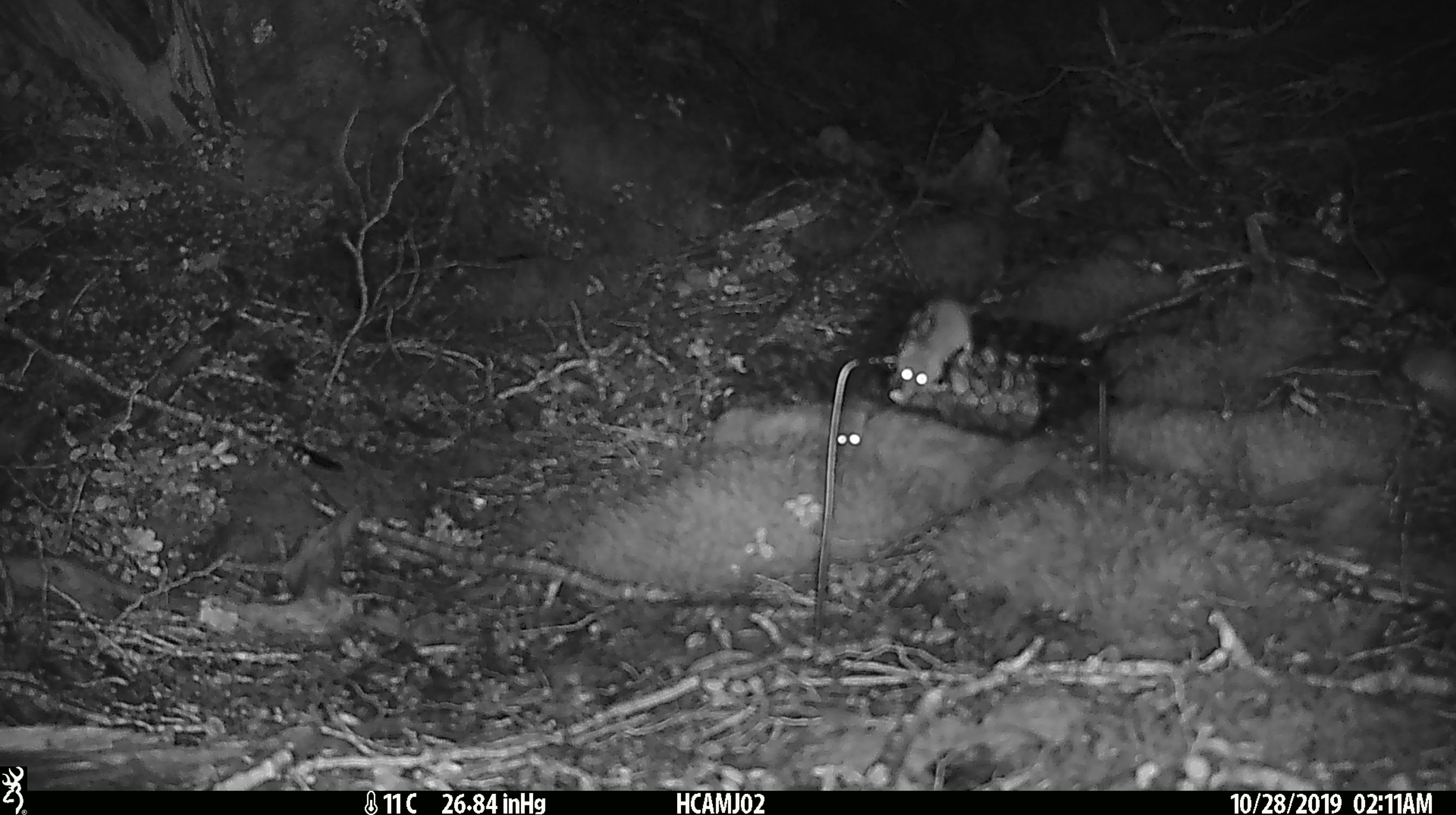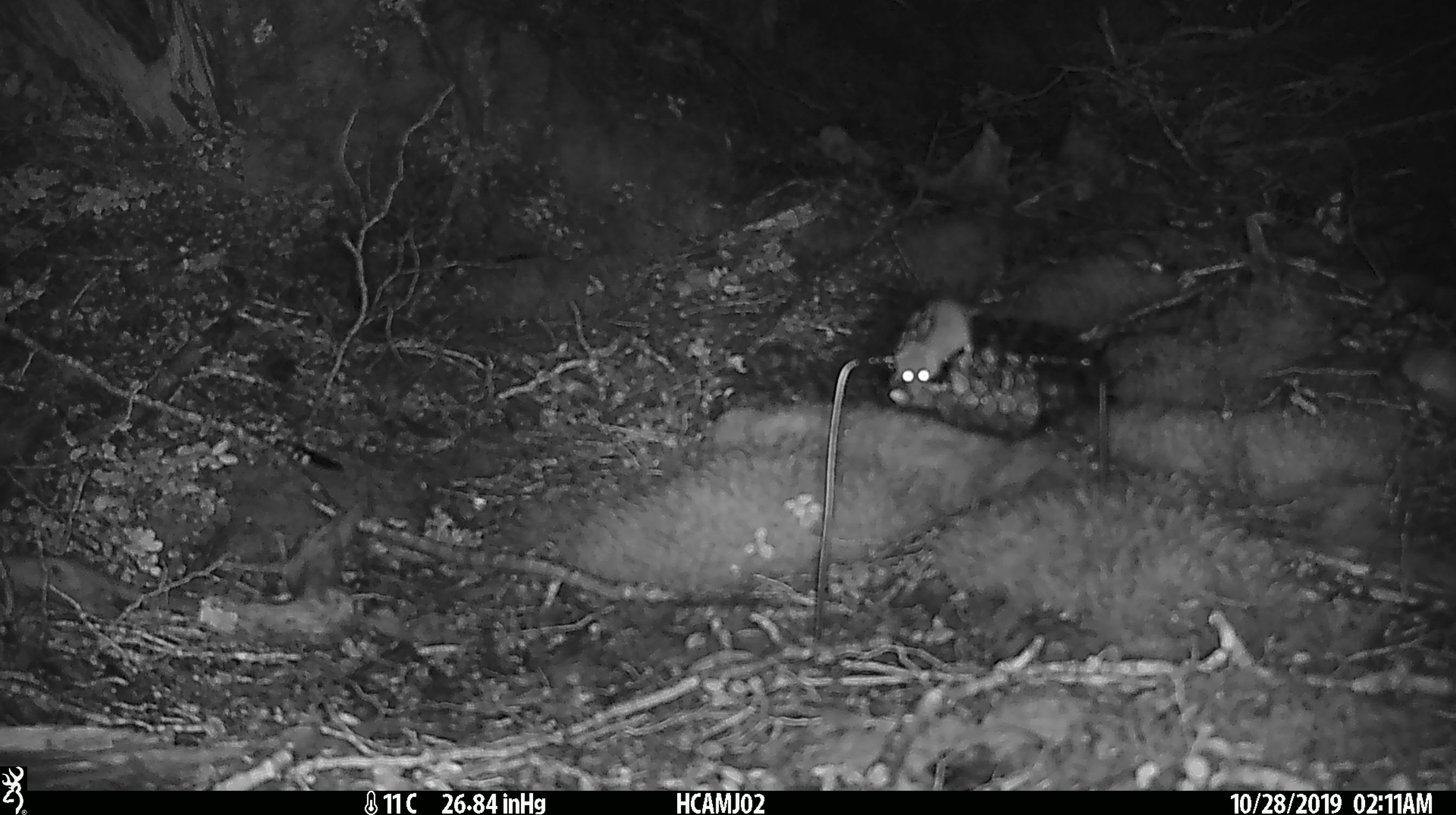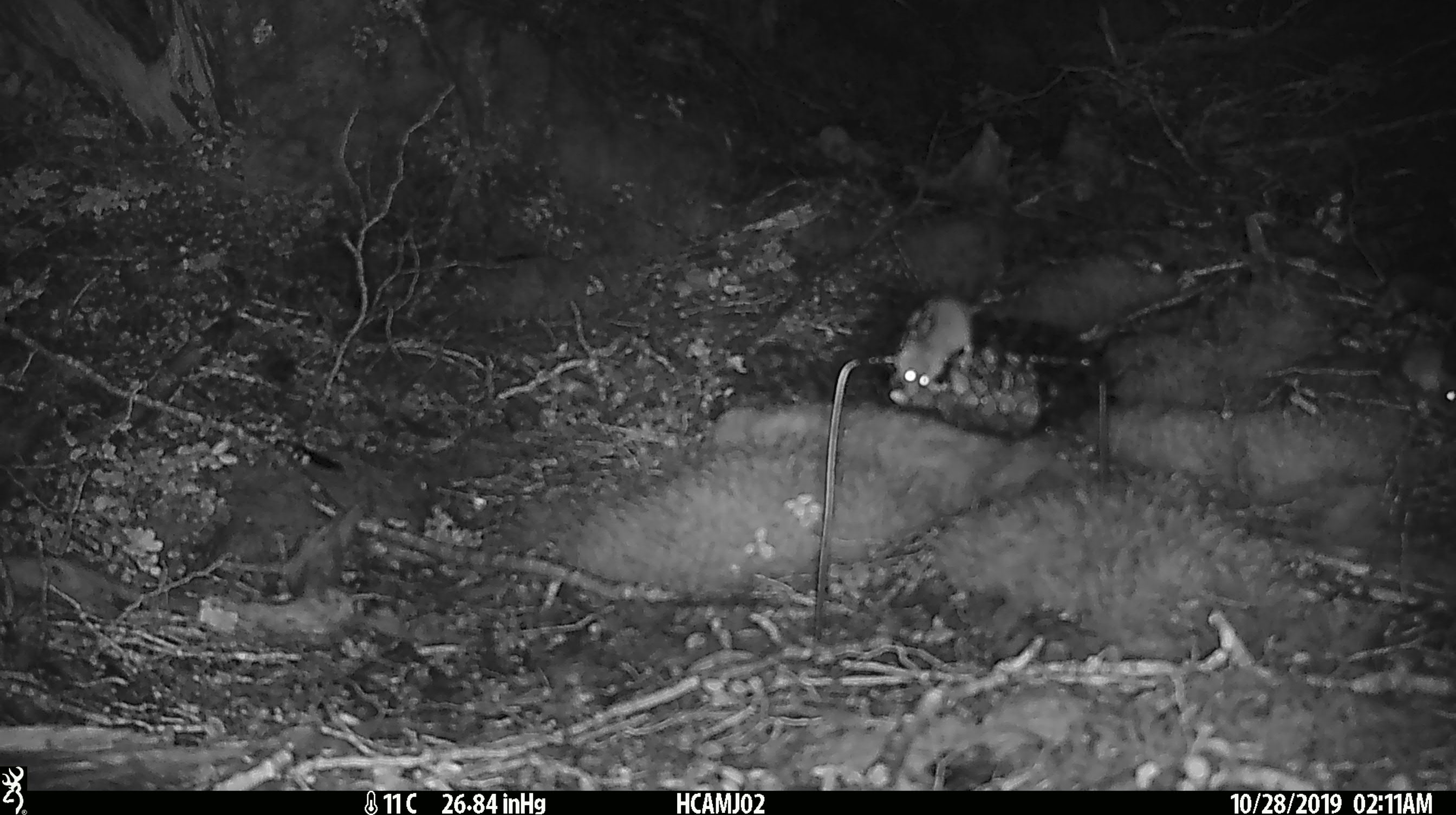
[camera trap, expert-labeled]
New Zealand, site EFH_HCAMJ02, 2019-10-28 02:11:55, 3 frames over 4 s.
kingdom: Animalia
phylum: Chordata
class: Mammalia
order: Rodentia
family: Muridae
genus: Mus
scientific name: Mus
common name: mouse